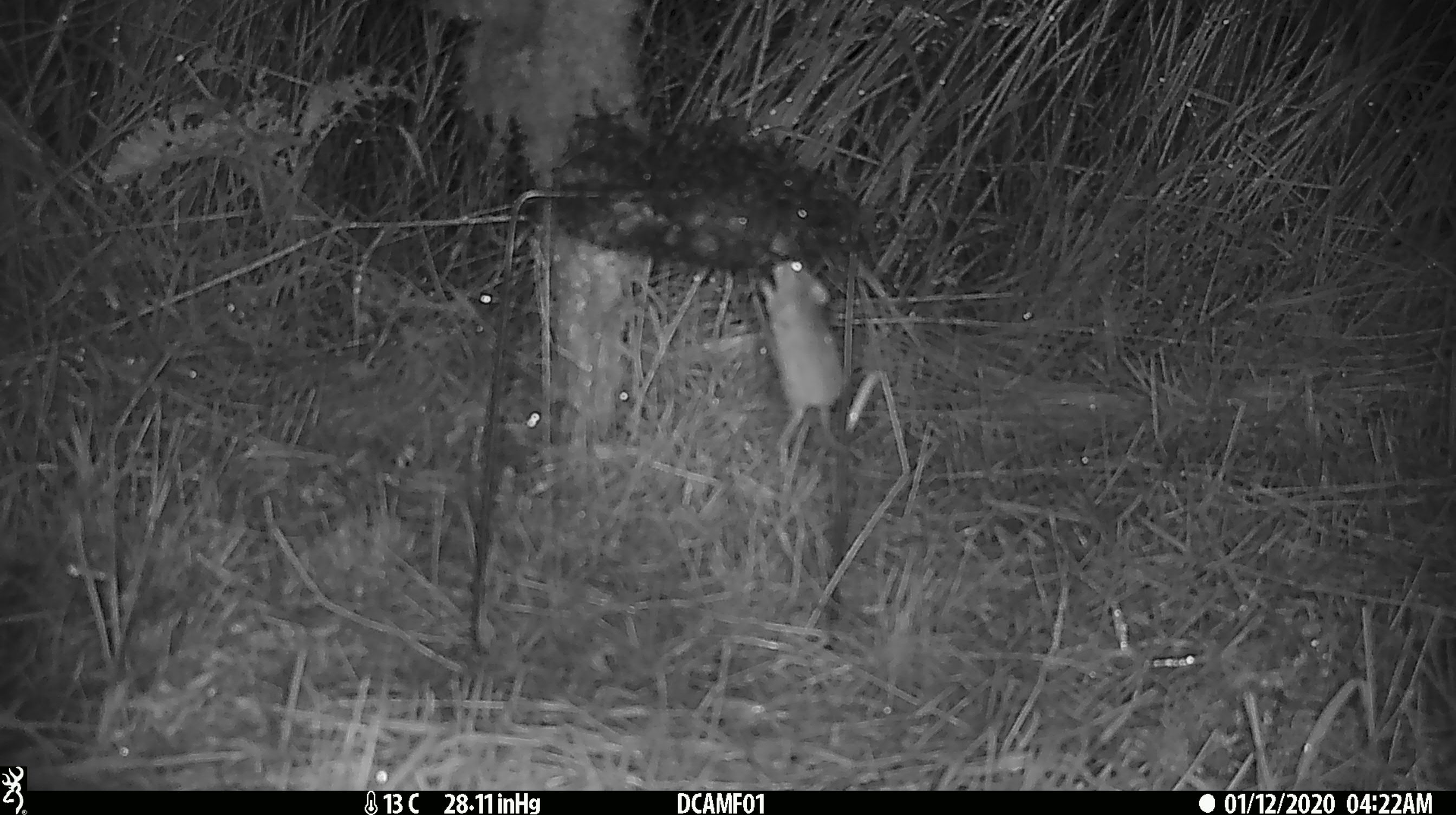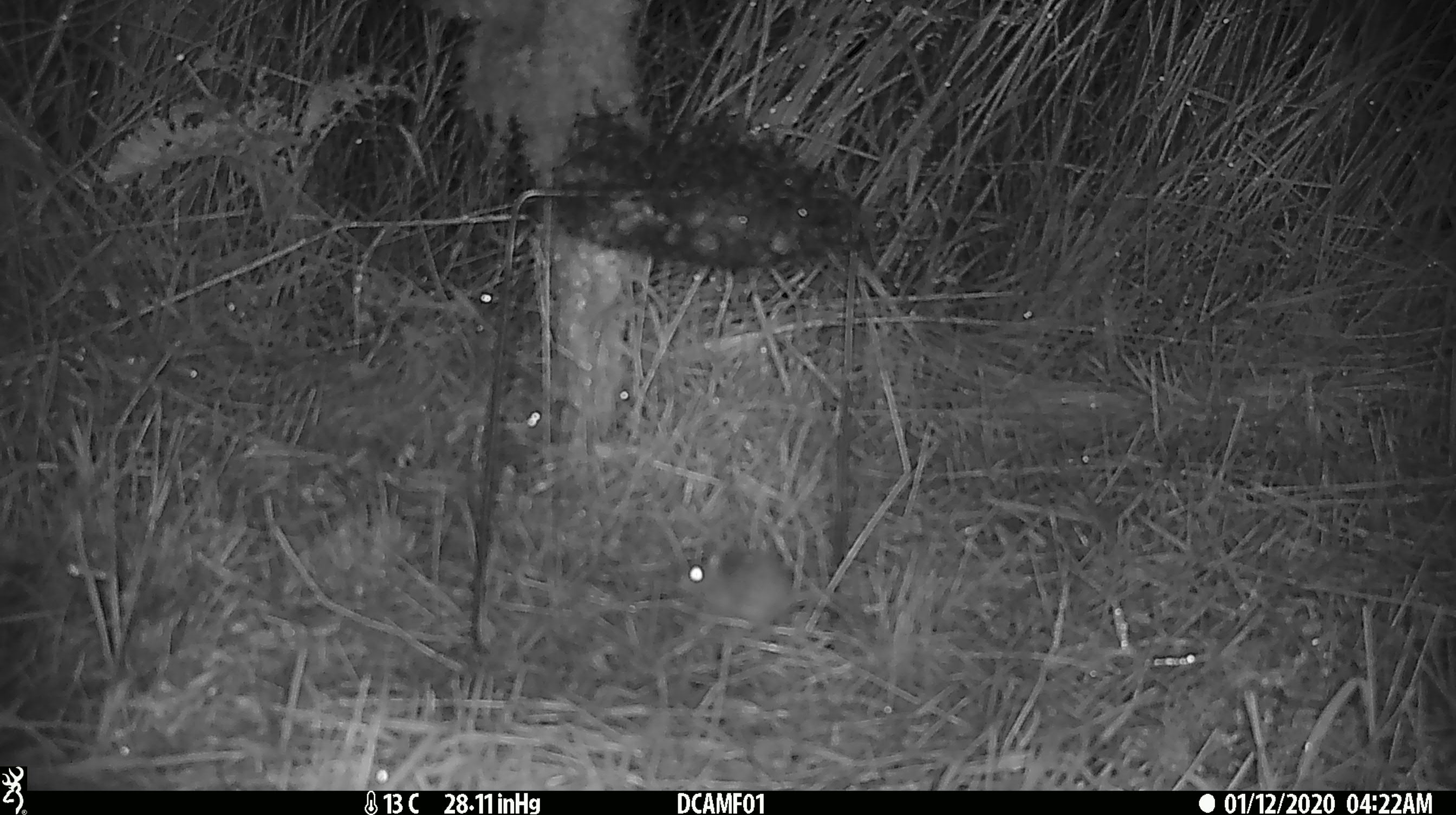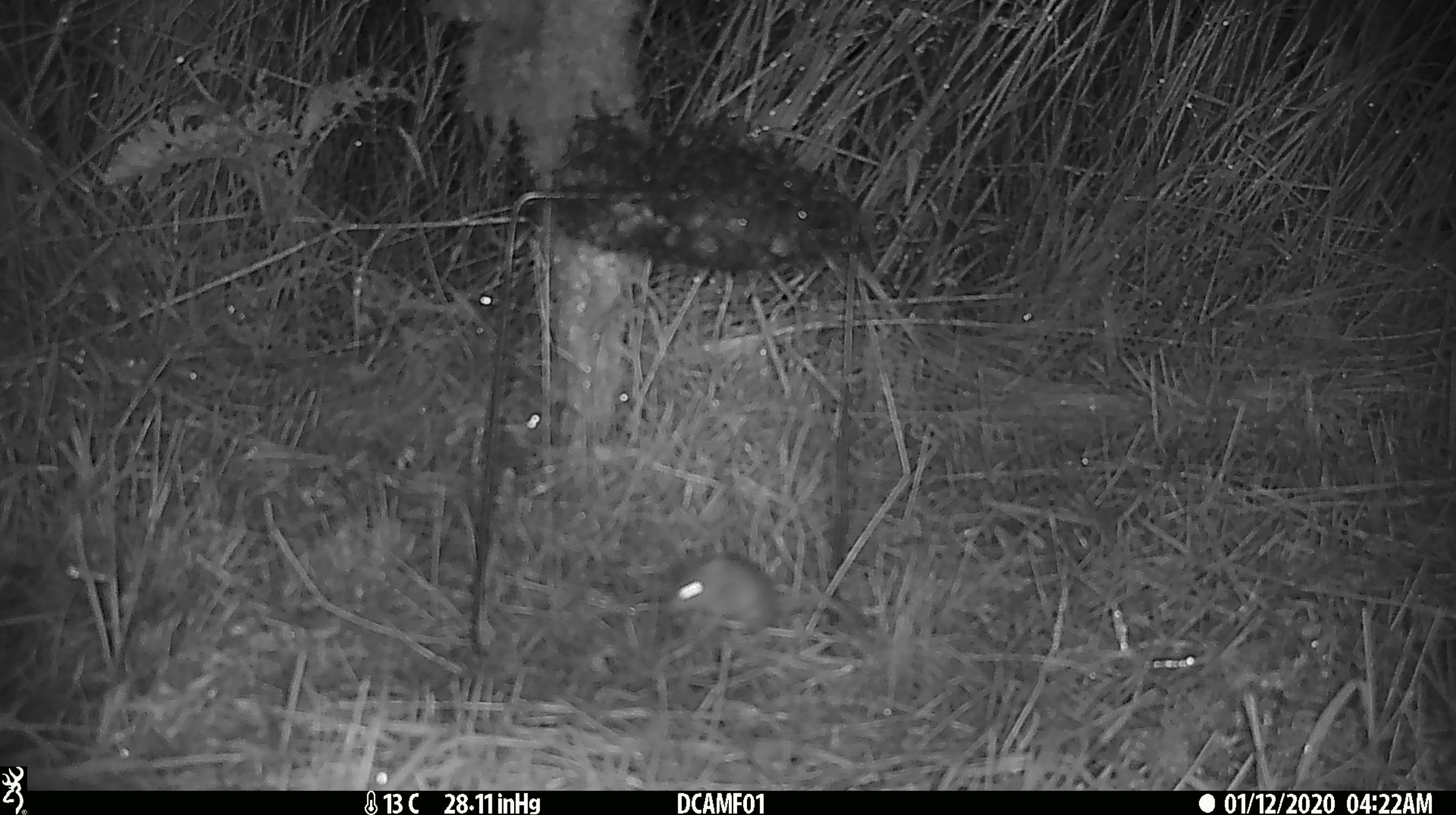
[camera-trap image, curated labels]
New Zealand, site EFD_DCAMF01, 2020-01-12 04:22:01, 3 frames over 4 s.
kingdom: Animalia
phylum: Chordata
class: Mammalia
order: Rodentia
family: Muridae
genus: Mus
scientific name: Mus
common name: mouse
Mouse (Mus).